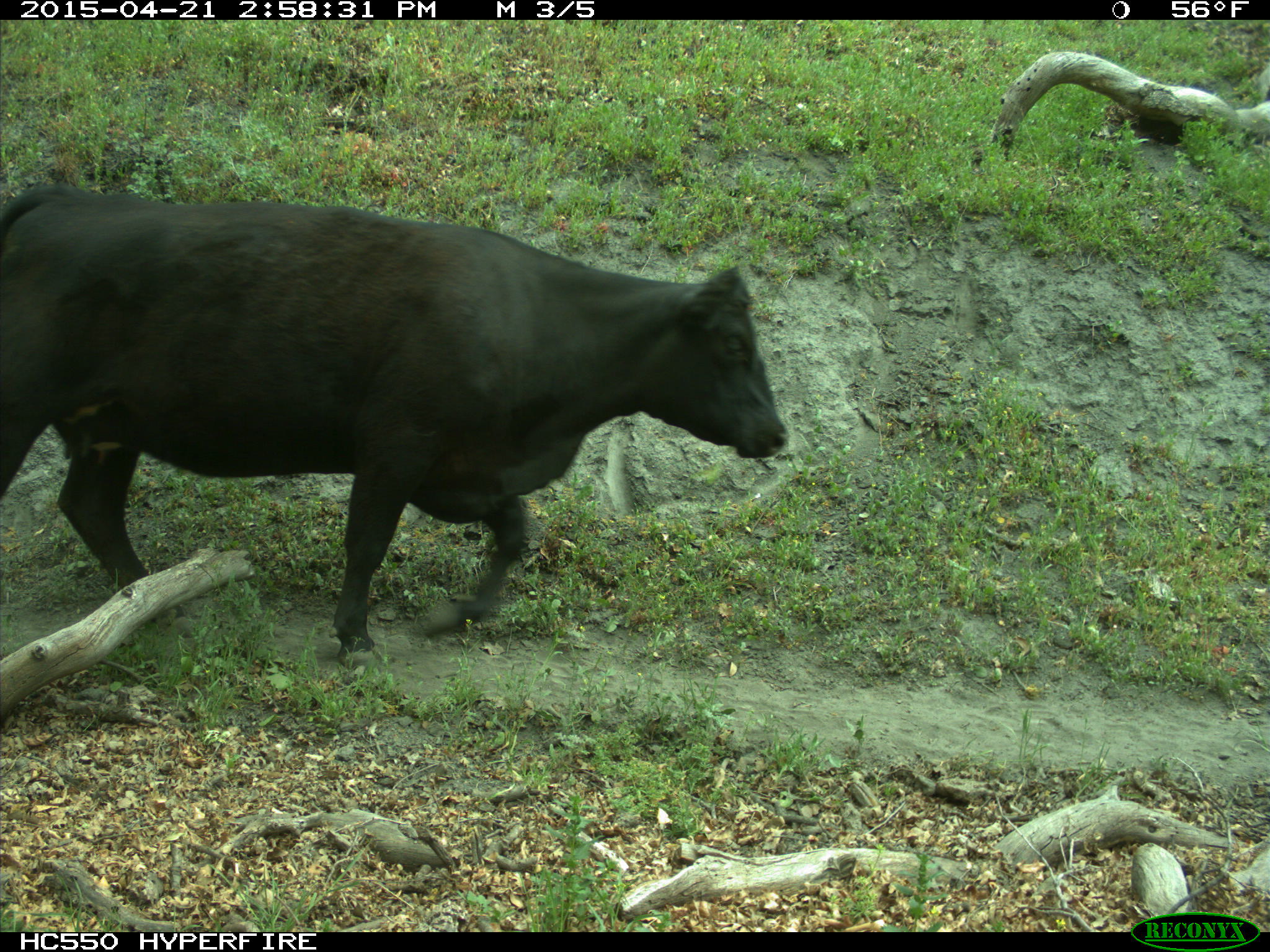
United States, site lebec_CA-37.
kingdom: Animalia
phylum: Chordata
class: Mammalia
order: Artiodactyla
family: Bovidae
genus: Bos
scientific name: Bos taurus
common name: domestic cow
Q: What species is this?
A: Bos taurus (domestic cow).